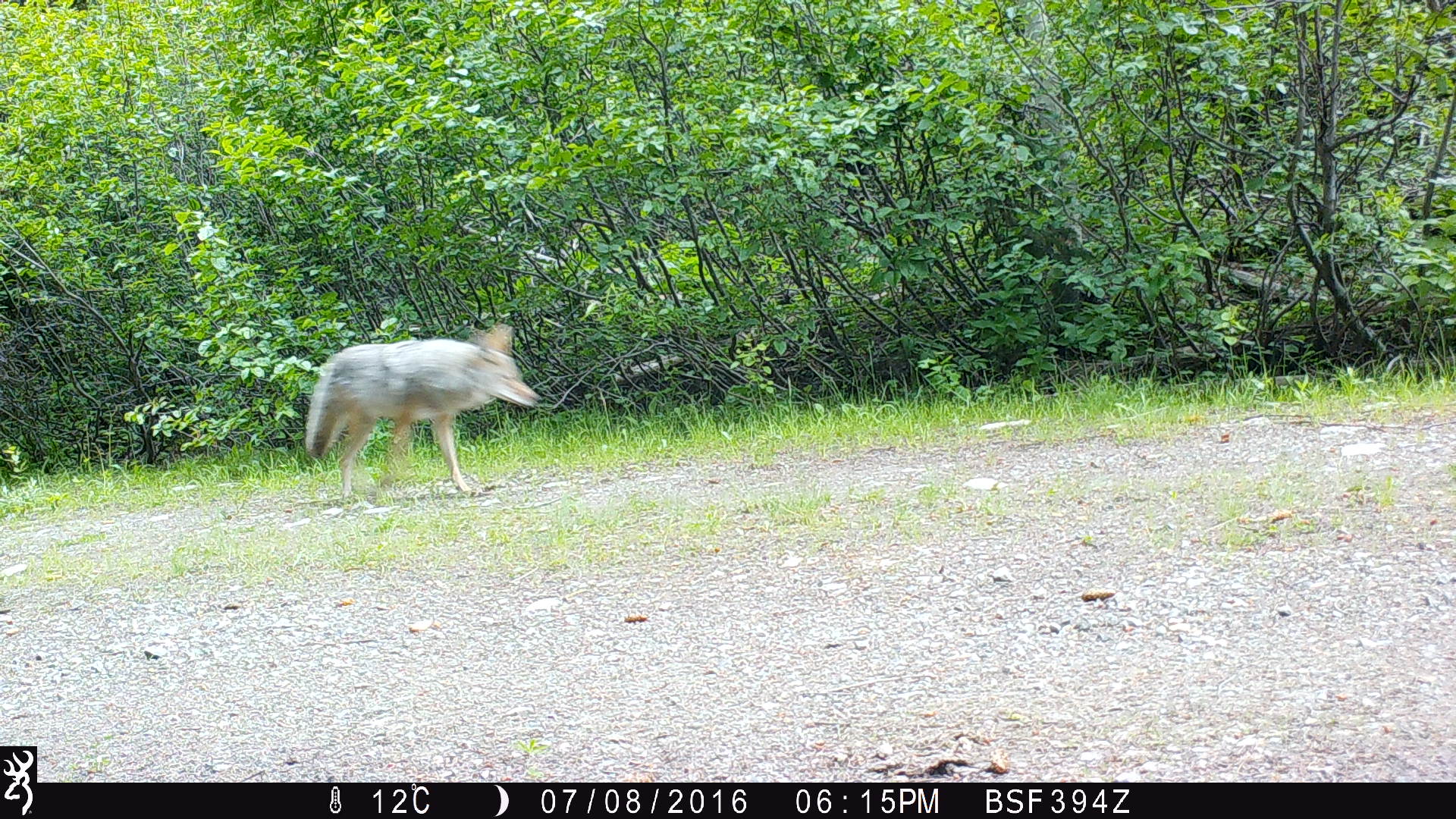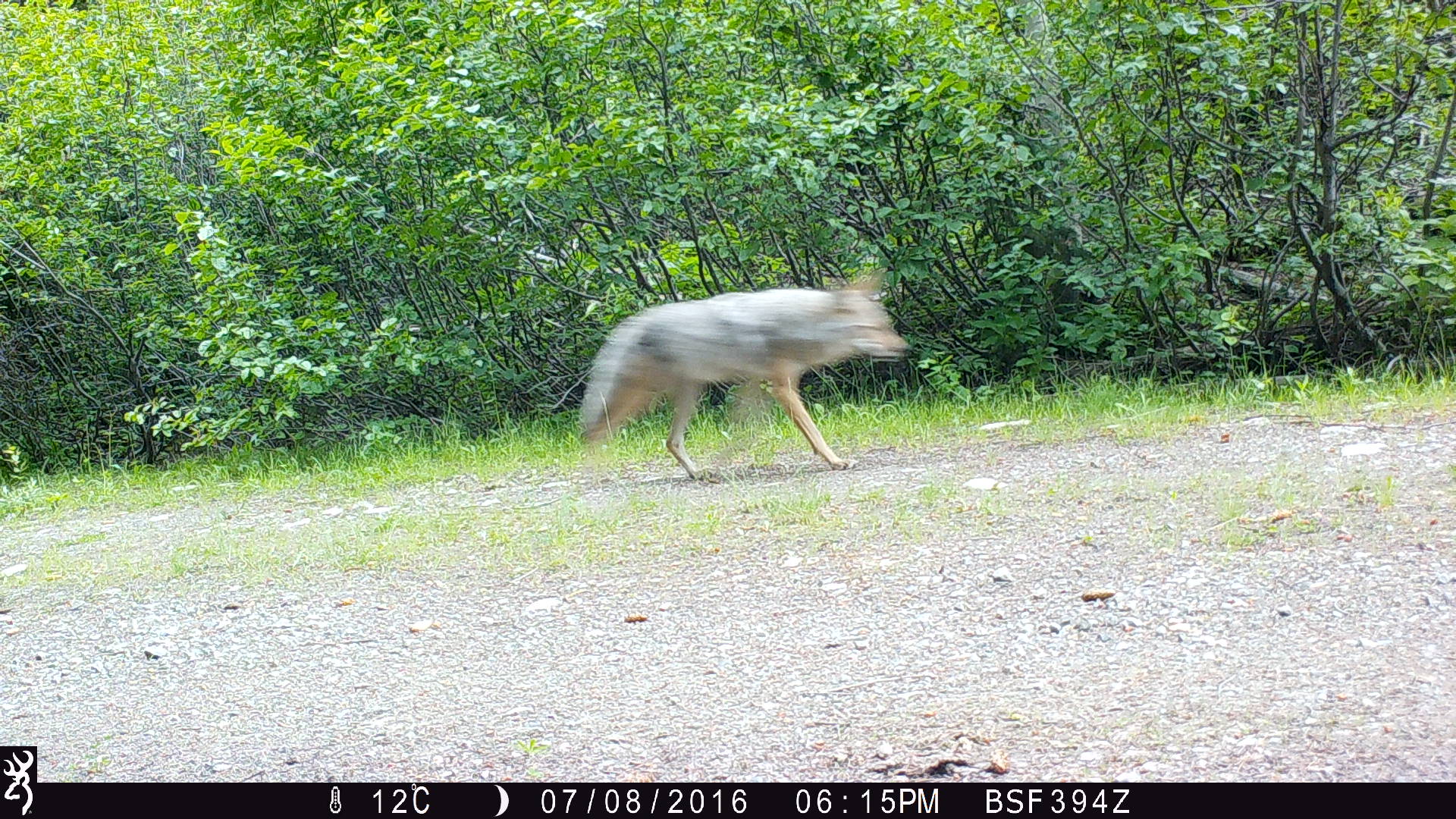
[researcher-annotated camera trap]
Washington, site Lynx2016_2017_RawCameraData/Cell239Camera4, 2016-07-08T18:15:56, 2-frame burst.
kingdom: Animalia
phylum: Chordata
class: Mammalia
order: Carnivora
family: Canidae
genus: Canis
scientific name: Canis latrans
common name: coyote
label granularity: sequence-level